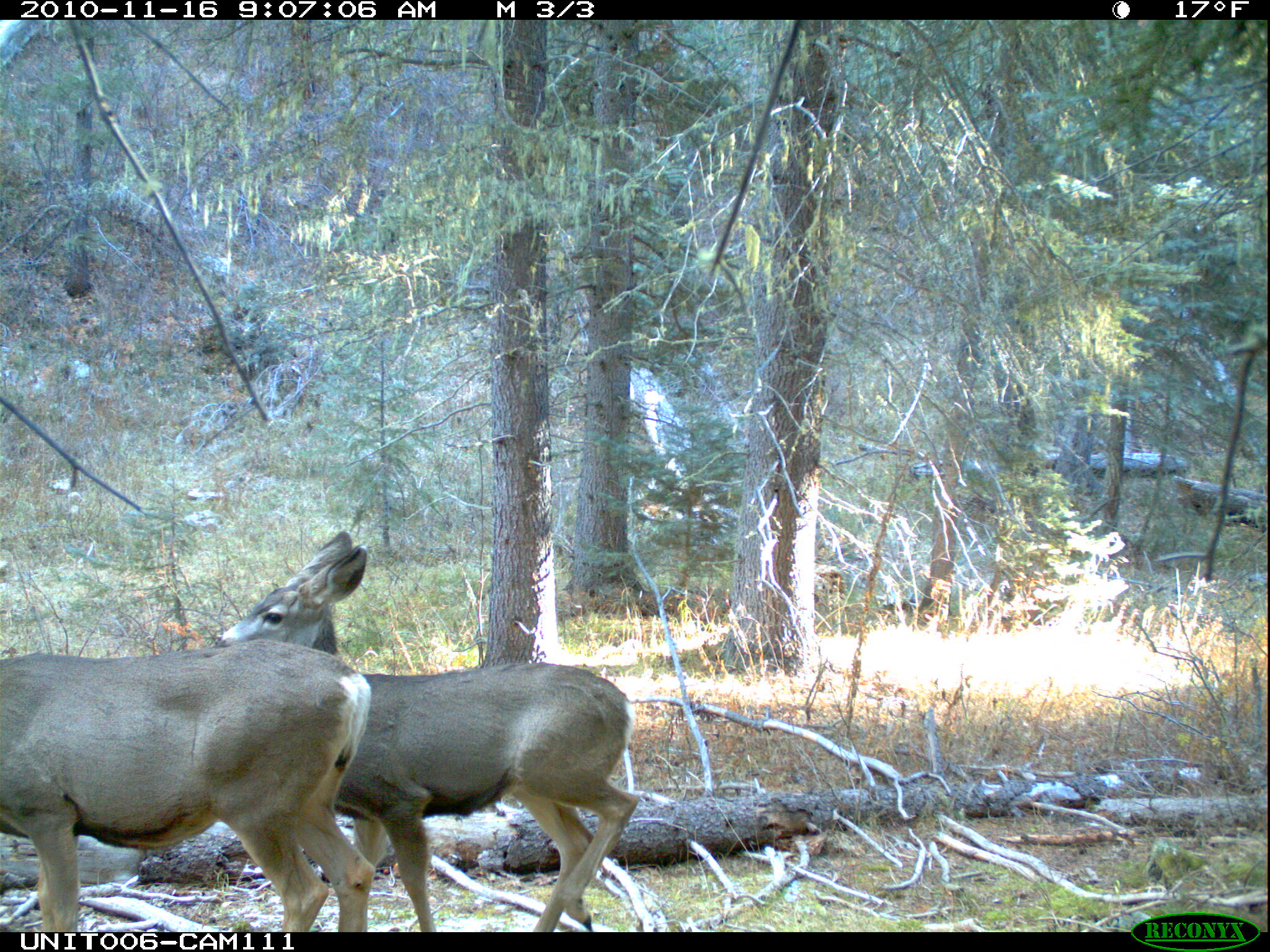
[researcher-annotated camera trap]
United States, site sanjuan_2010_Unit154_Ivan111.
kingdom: Animalia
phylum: Chordata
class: Mammalia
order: Artiodactyla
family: Cervidae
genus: Odocoileus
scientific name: Odocoileus hemionus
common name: mule deer